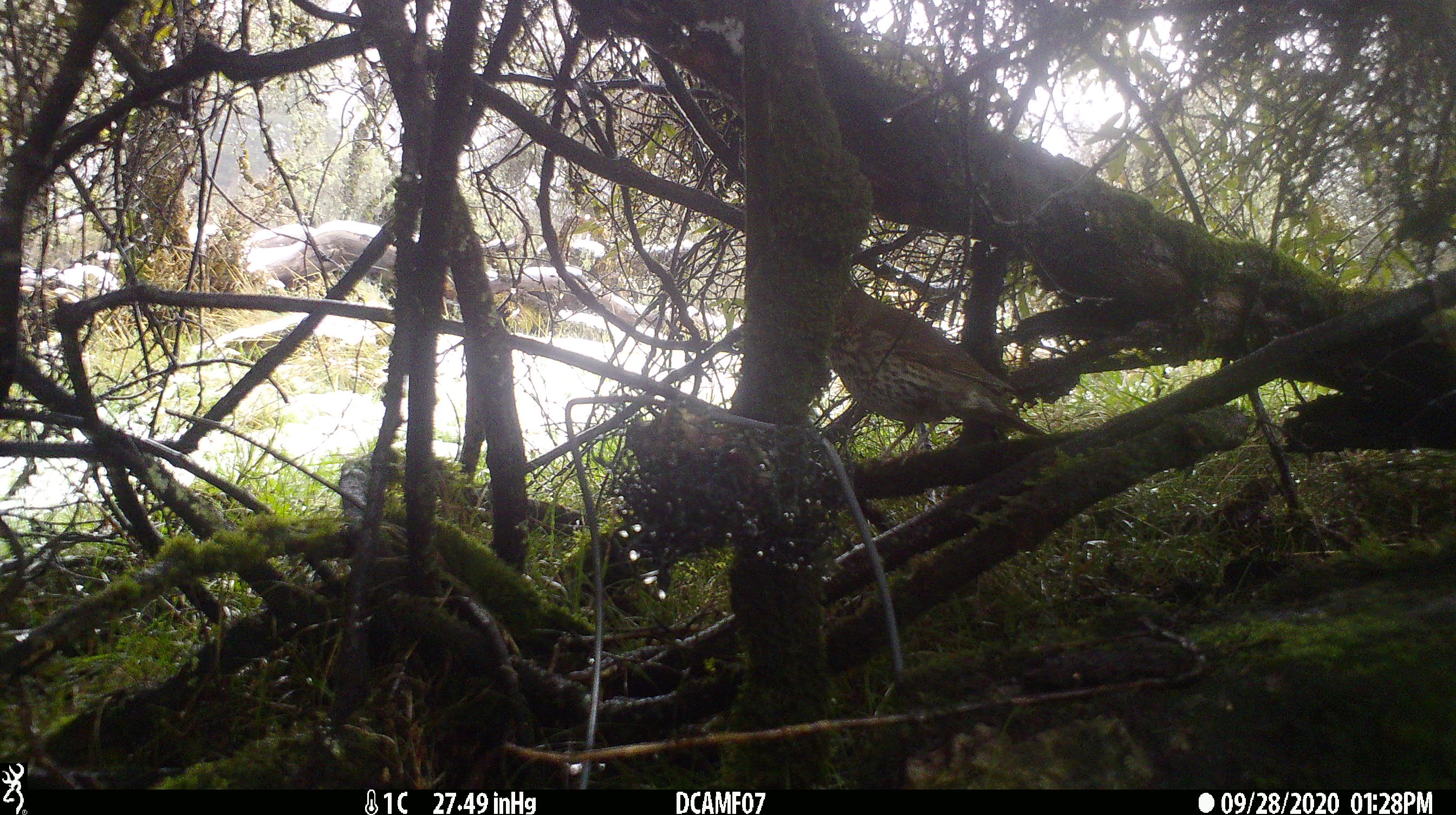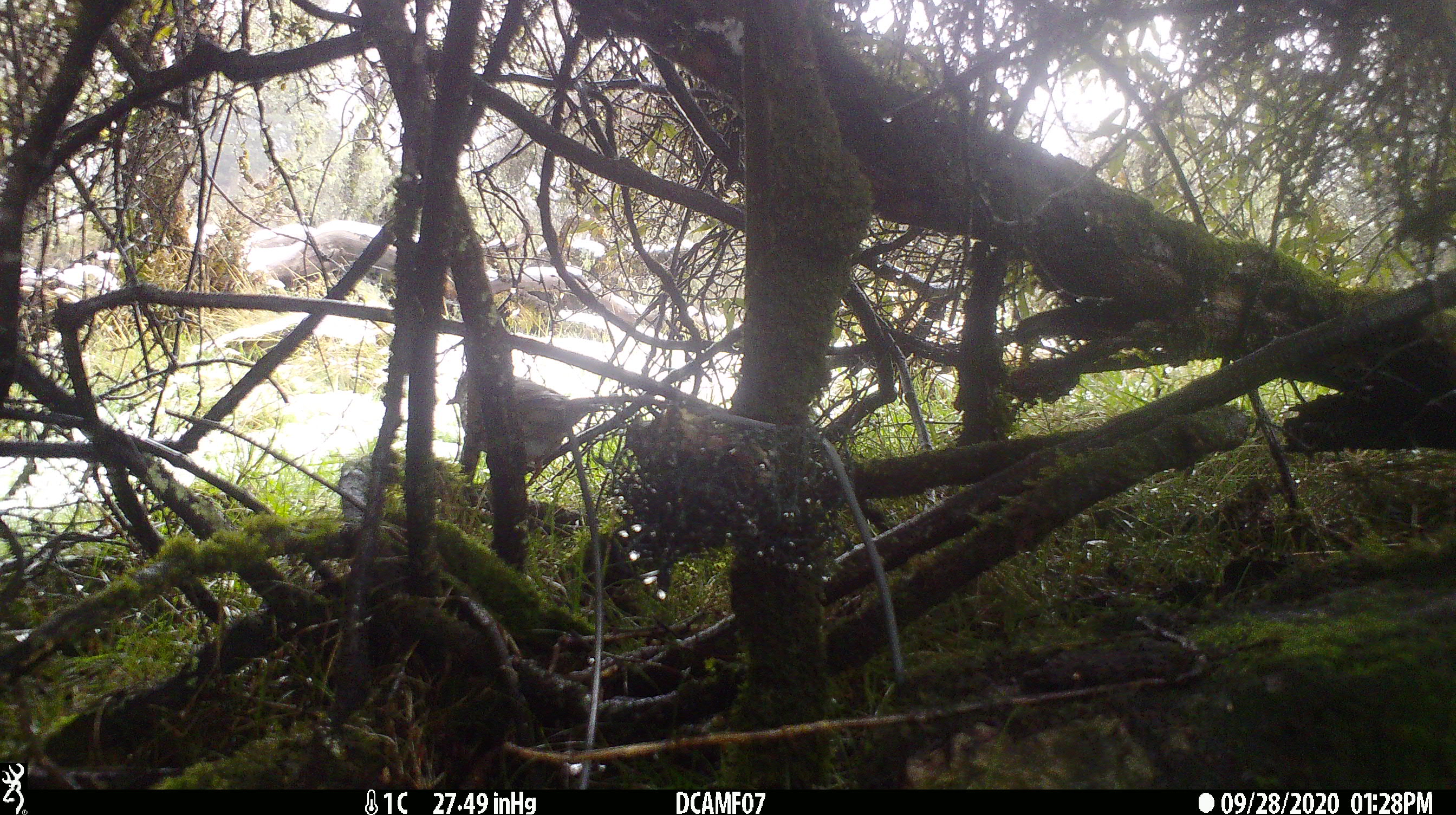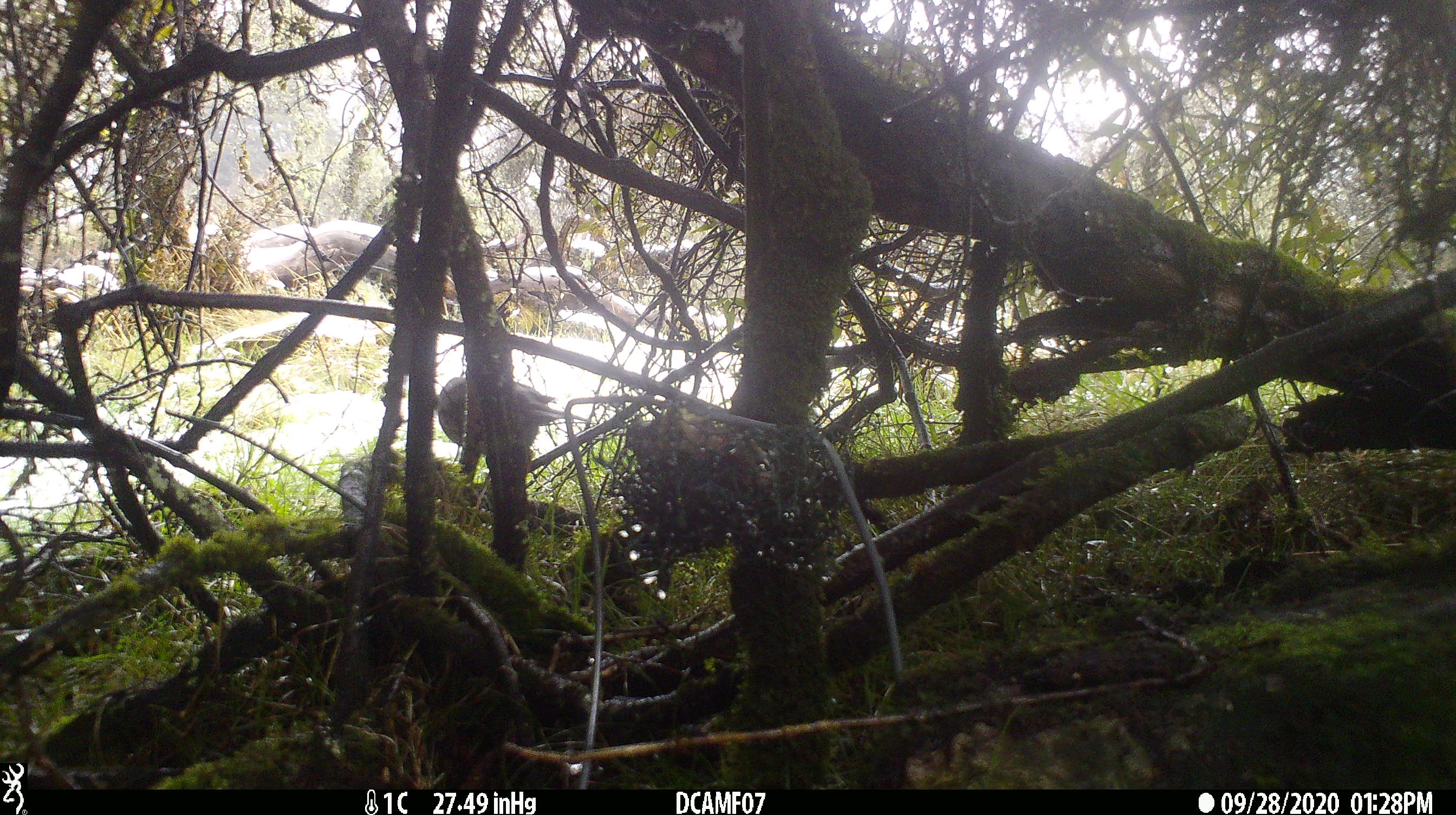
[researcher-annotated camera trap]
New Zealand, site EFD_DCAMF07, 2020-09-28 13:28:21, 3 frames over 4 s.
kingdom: Animalia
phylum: Chordata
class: Aves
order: Passeriformes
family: Turdidae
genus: Turdus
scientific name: Turdus philomelos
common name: song thrush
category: thrush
Thrush (song thrush) (Turdus philomelos).